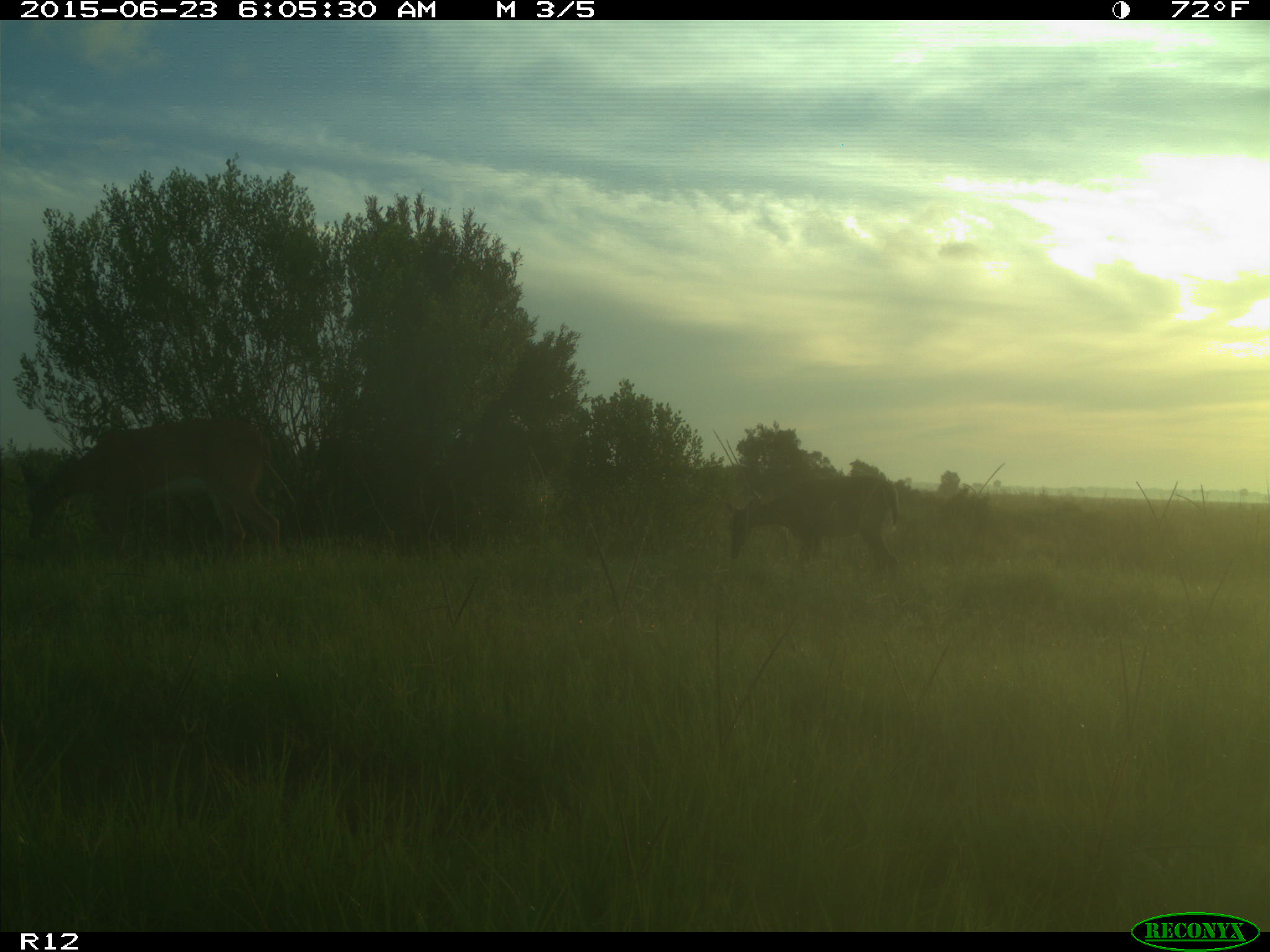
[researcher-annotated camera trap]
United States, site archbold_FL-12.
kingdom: Animalia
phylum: Chordata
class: Mammalia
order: Artiodactyla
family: Cervidae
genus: Odocoileus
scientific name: Odocoileus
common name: deer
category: unidentified deer